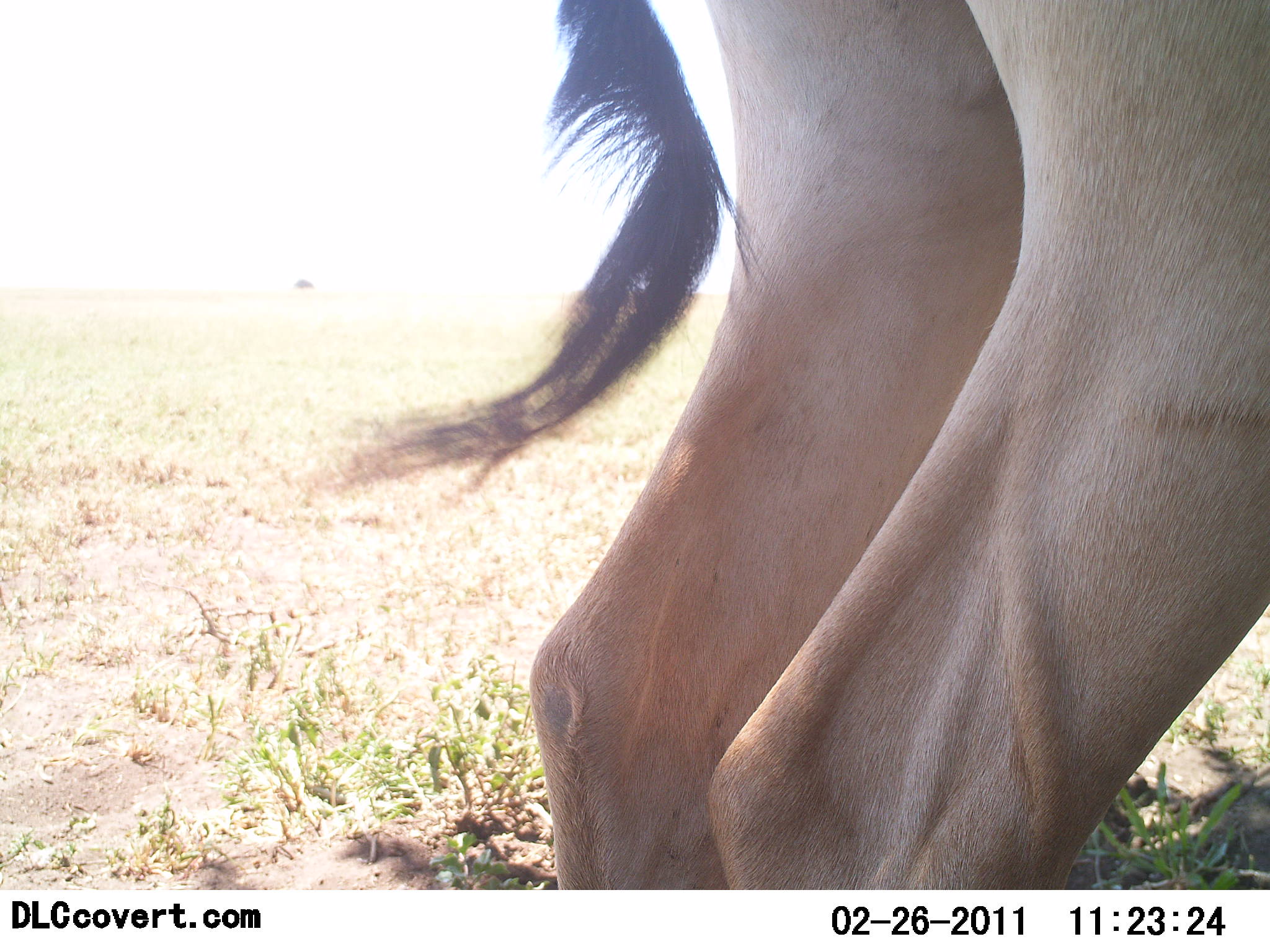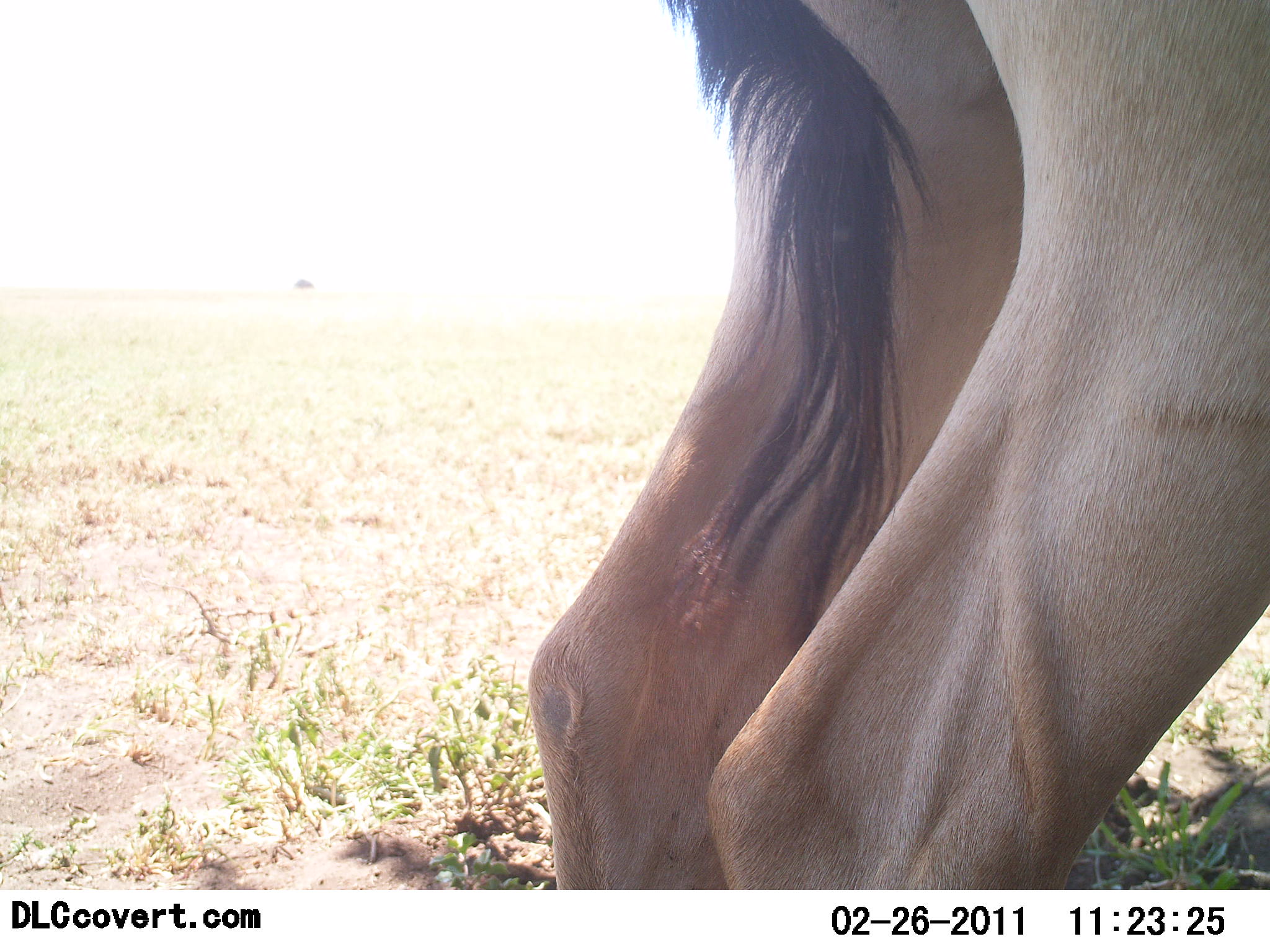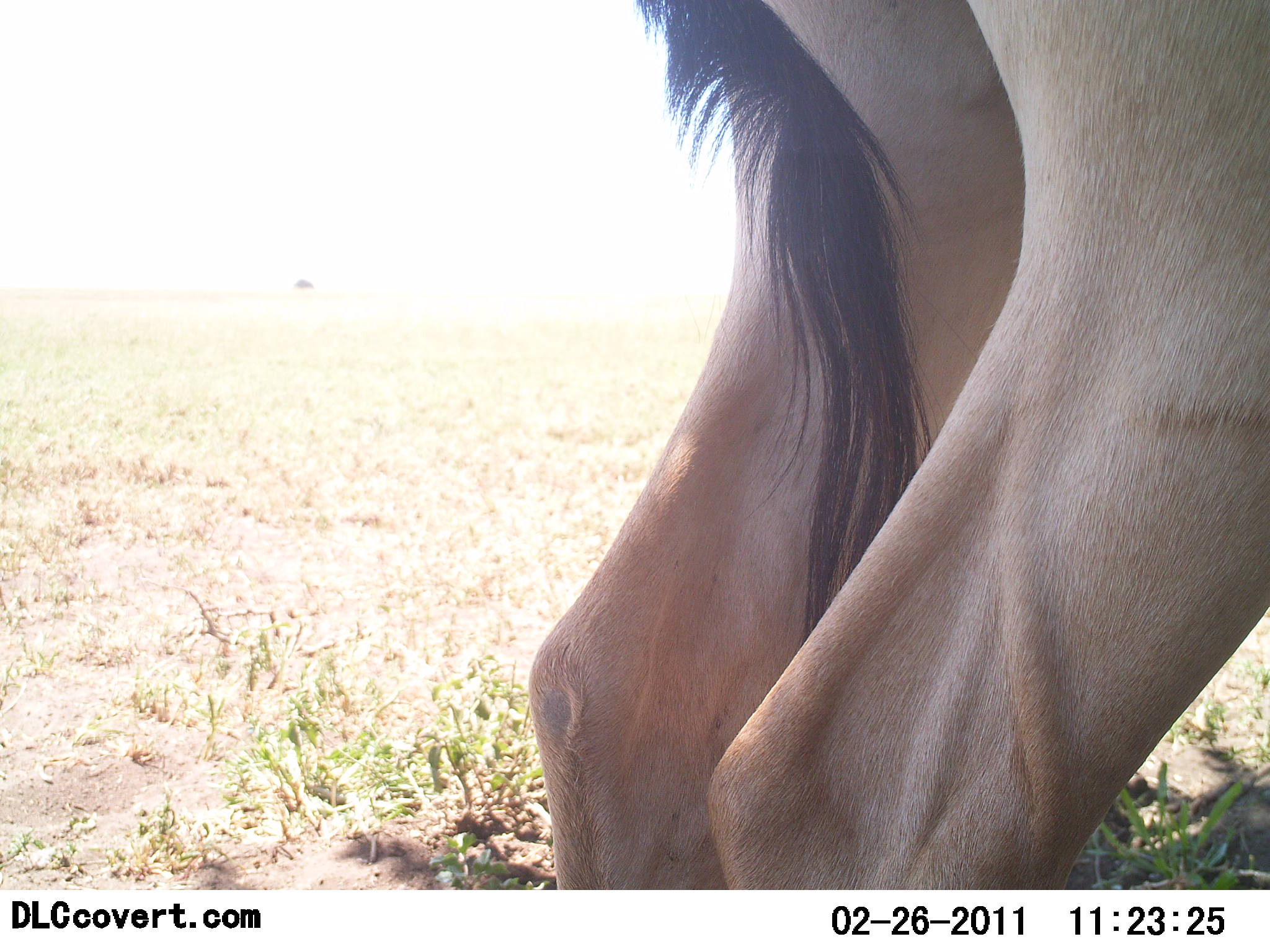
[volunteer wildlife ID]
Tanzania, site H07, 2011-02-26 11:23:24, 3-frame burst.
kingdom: Animalia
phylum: Chordata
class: Mammalia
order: Artiodactyla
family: Bovidae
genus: Alcelaphus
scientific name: Alcelaphus buselaphus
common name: hartebeest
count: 1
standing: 100%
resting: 0%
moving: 0%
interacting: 0%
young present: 0%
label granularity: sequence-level